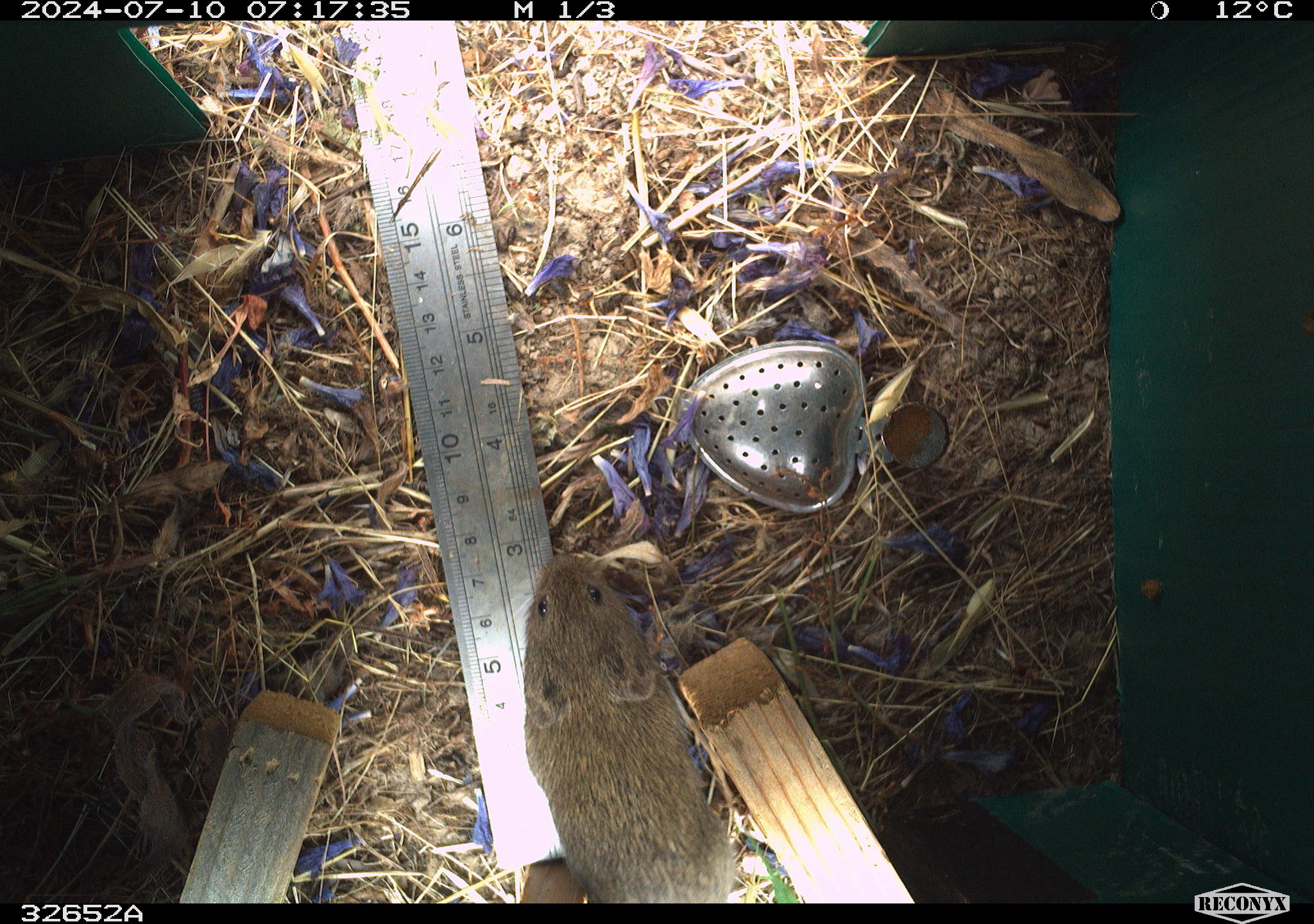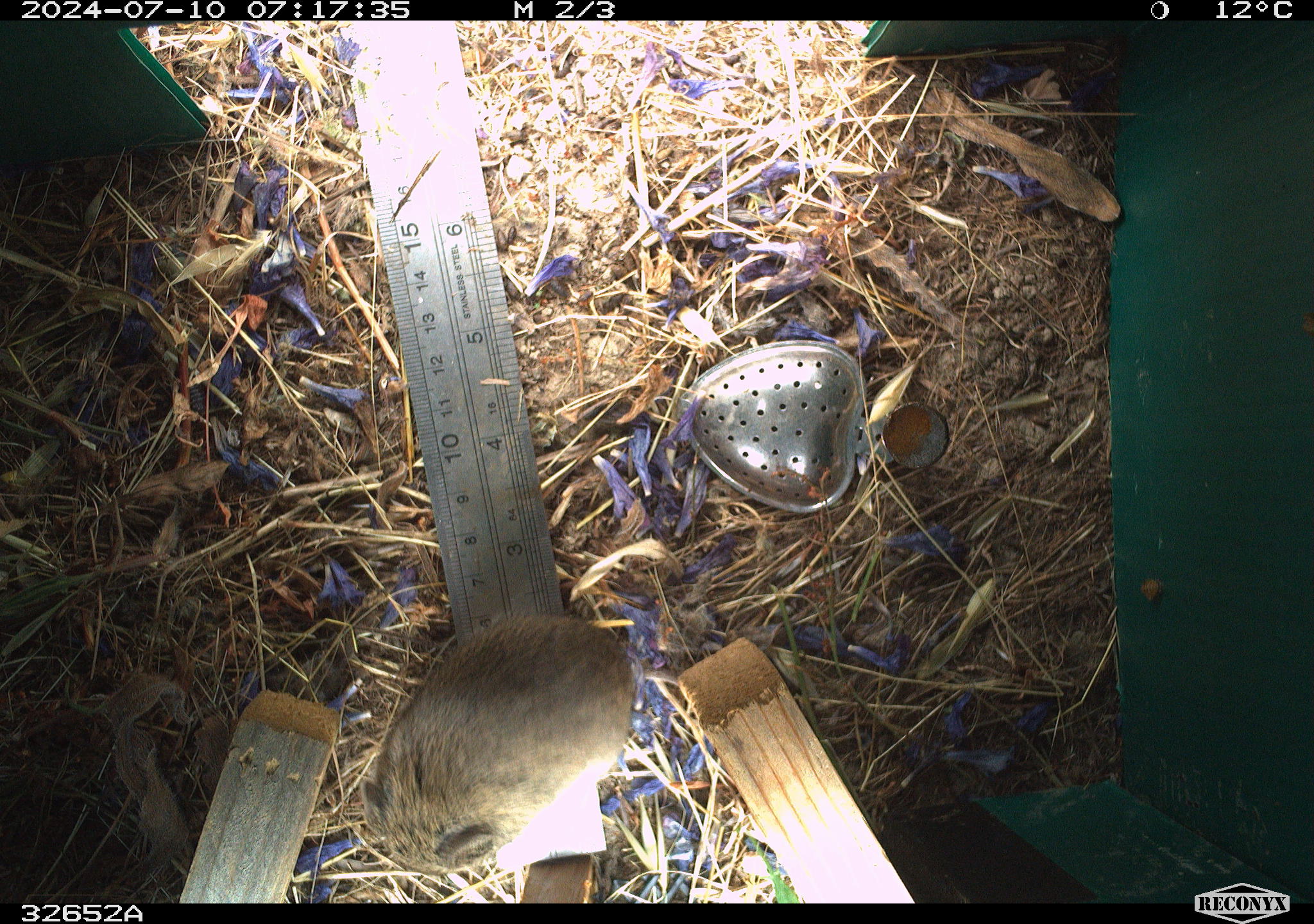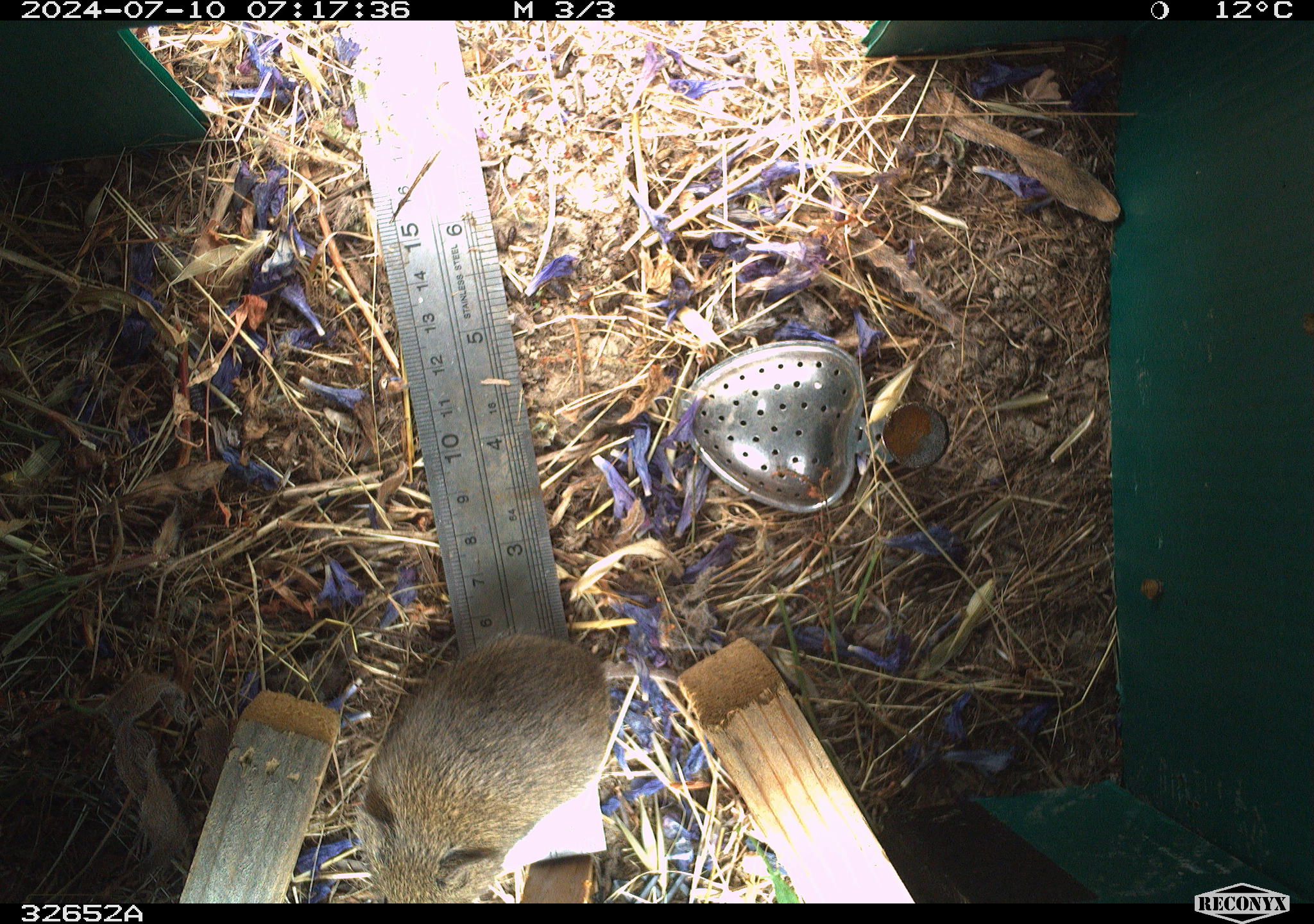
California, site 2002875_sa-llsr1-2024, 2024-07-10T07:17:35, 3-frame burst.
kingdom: Animalia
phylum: Chordata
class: Mammalia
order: Rodentia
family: Cricetidae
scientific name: Arvicolinae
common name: voles, lemmings, and muskrats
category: arvicolinae subfamily